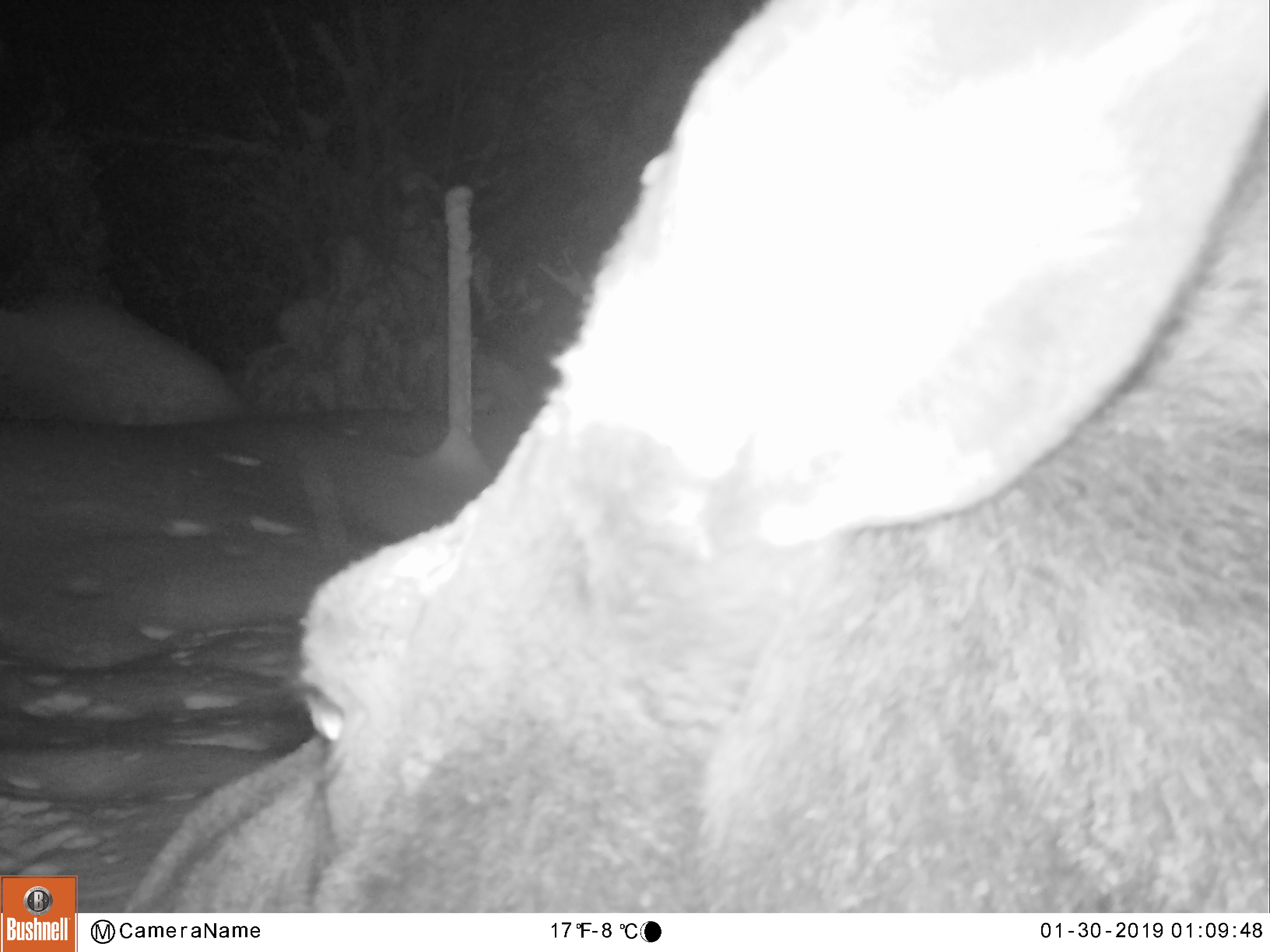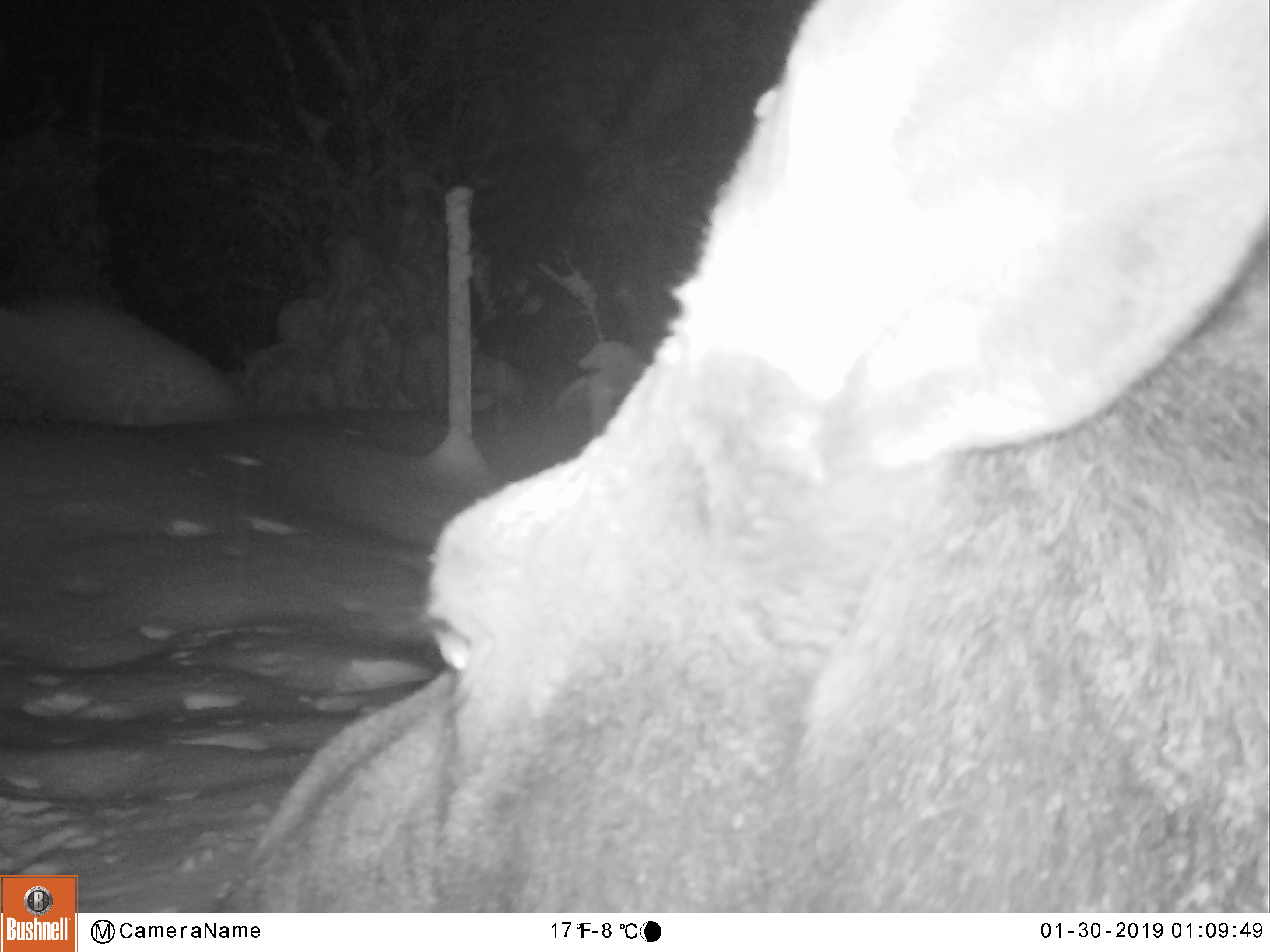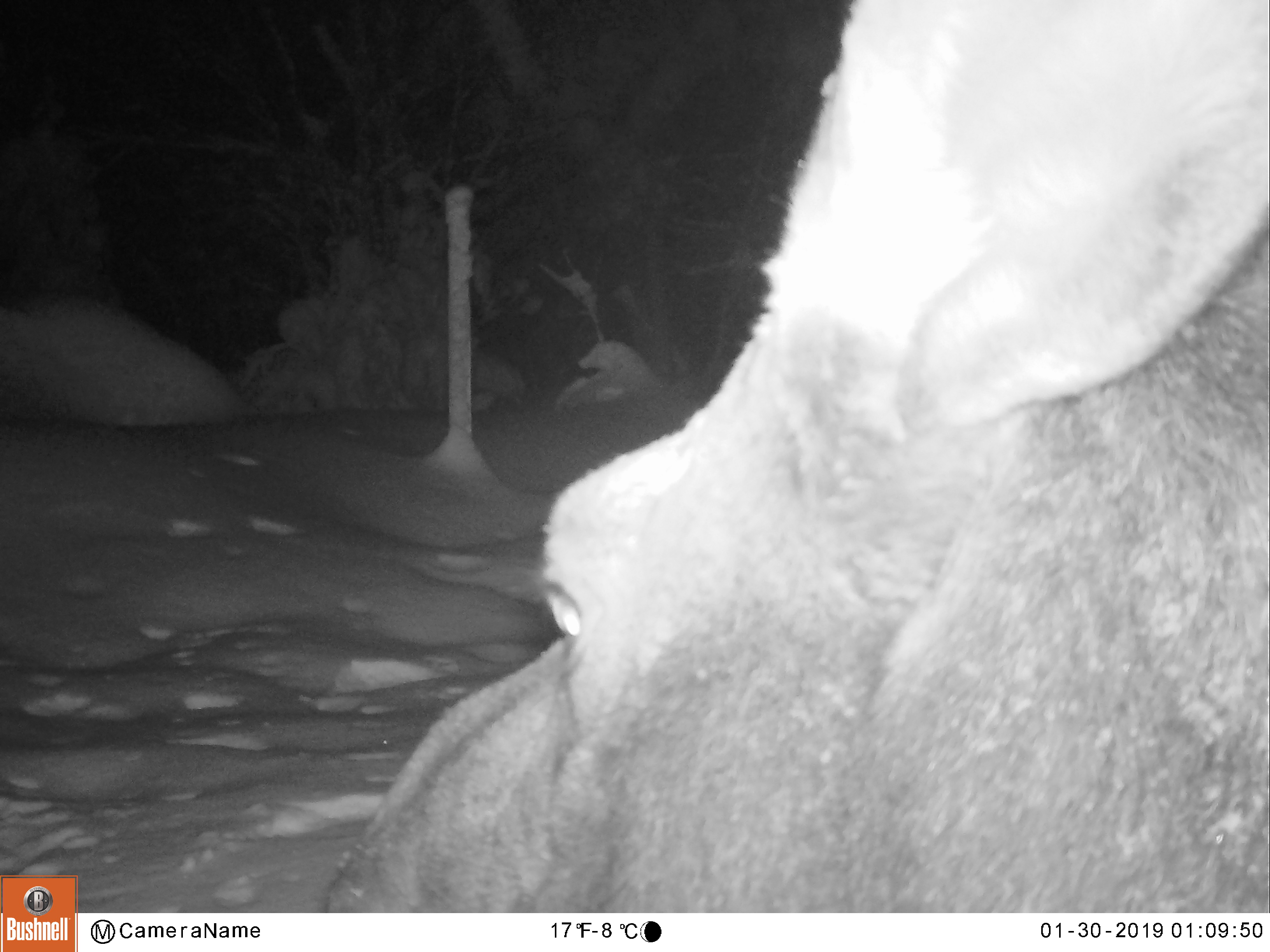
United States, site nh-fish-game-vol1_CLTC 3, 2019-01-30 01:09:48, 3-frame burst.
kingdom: Animalia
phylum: Chordata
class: Mammalia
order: Artiodactyla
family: Cervidae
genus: Alces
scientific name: Alces alces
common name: moose